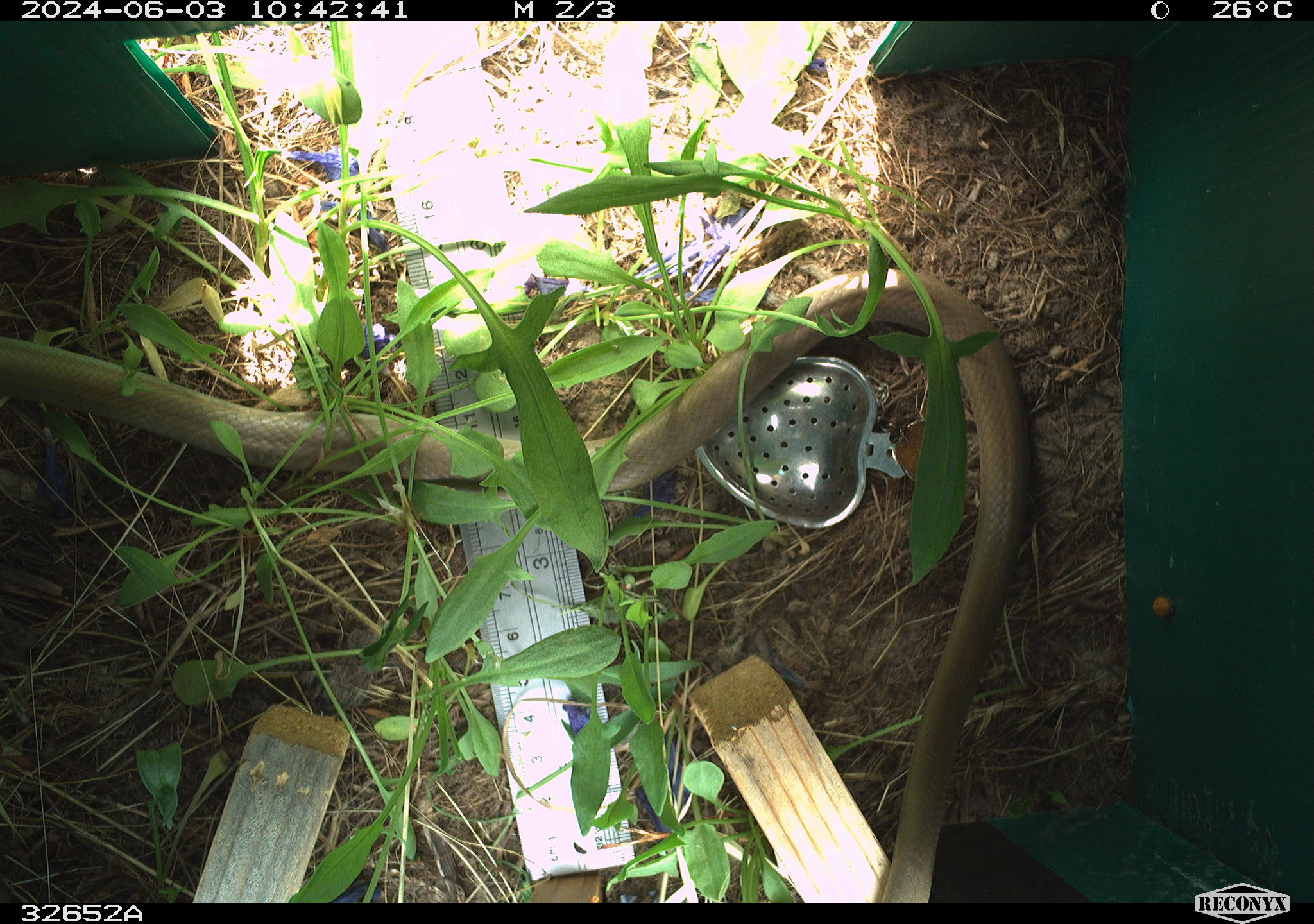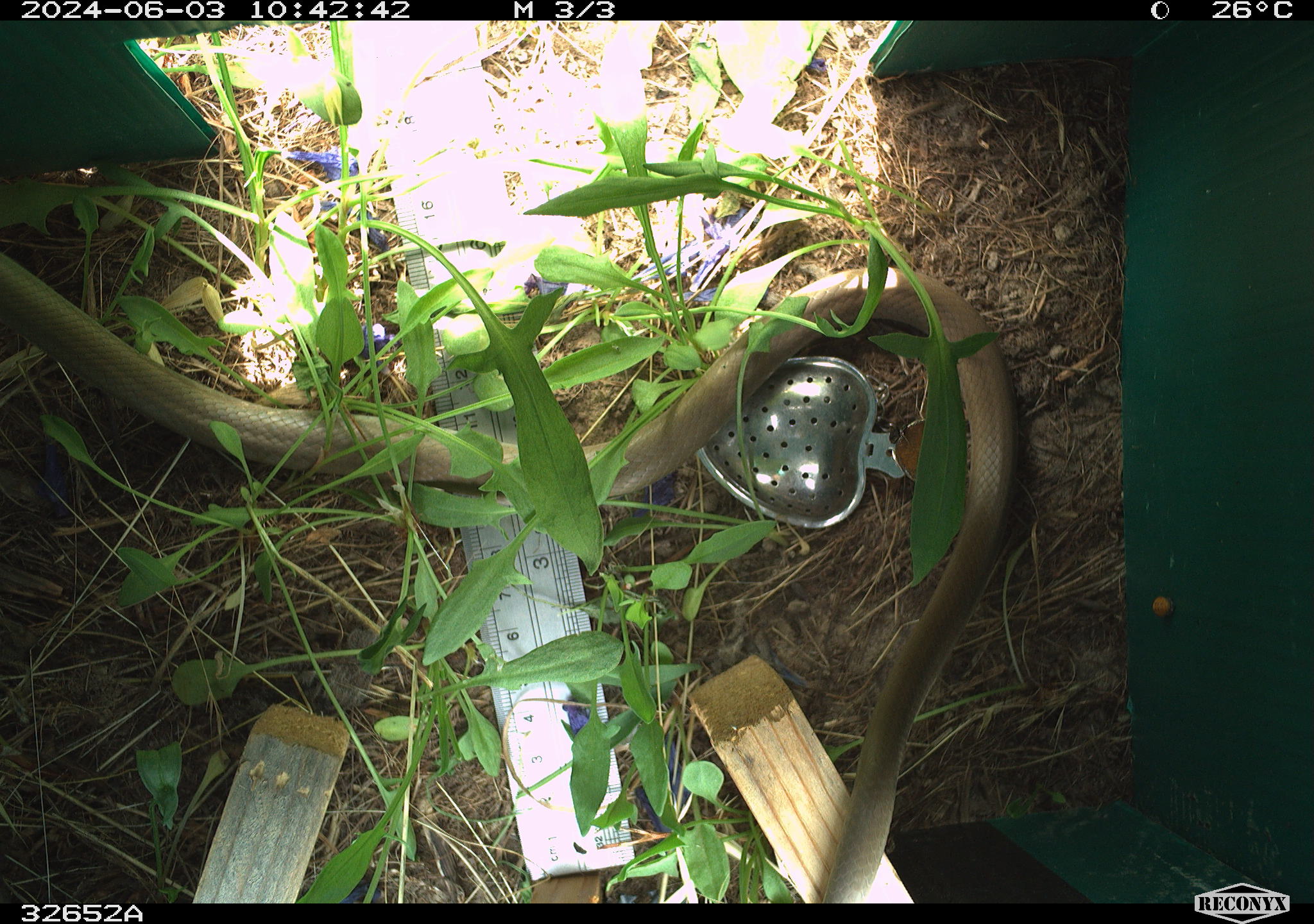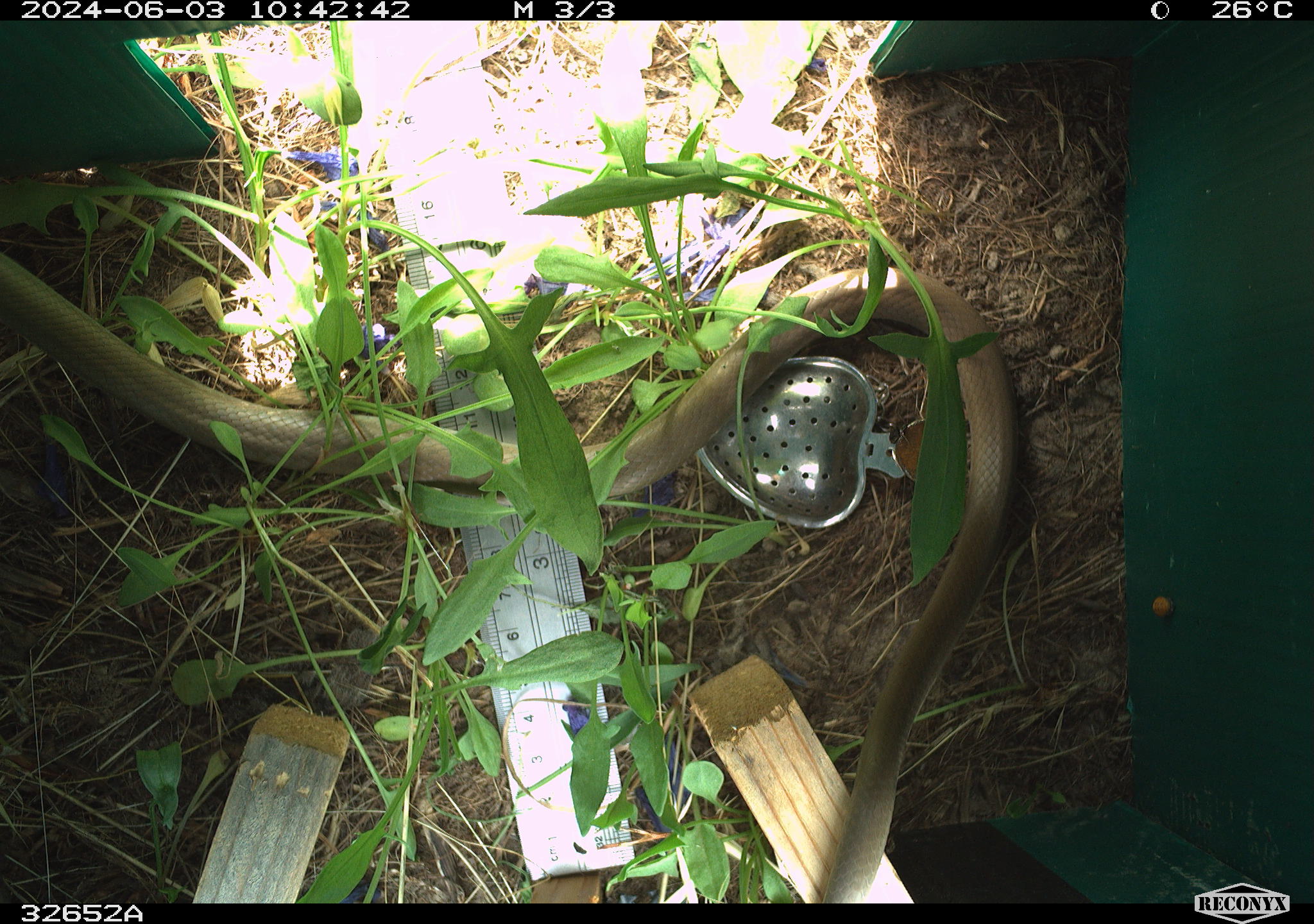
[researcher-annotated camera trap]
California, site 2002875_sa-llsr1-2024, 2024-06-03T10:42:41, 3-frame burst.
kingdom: Animalia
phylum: Chordata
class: Reptilia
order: Squamata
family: Colubridae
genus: Coluber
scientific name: Coluber constrictor mormon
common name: western yellow-bellied racer